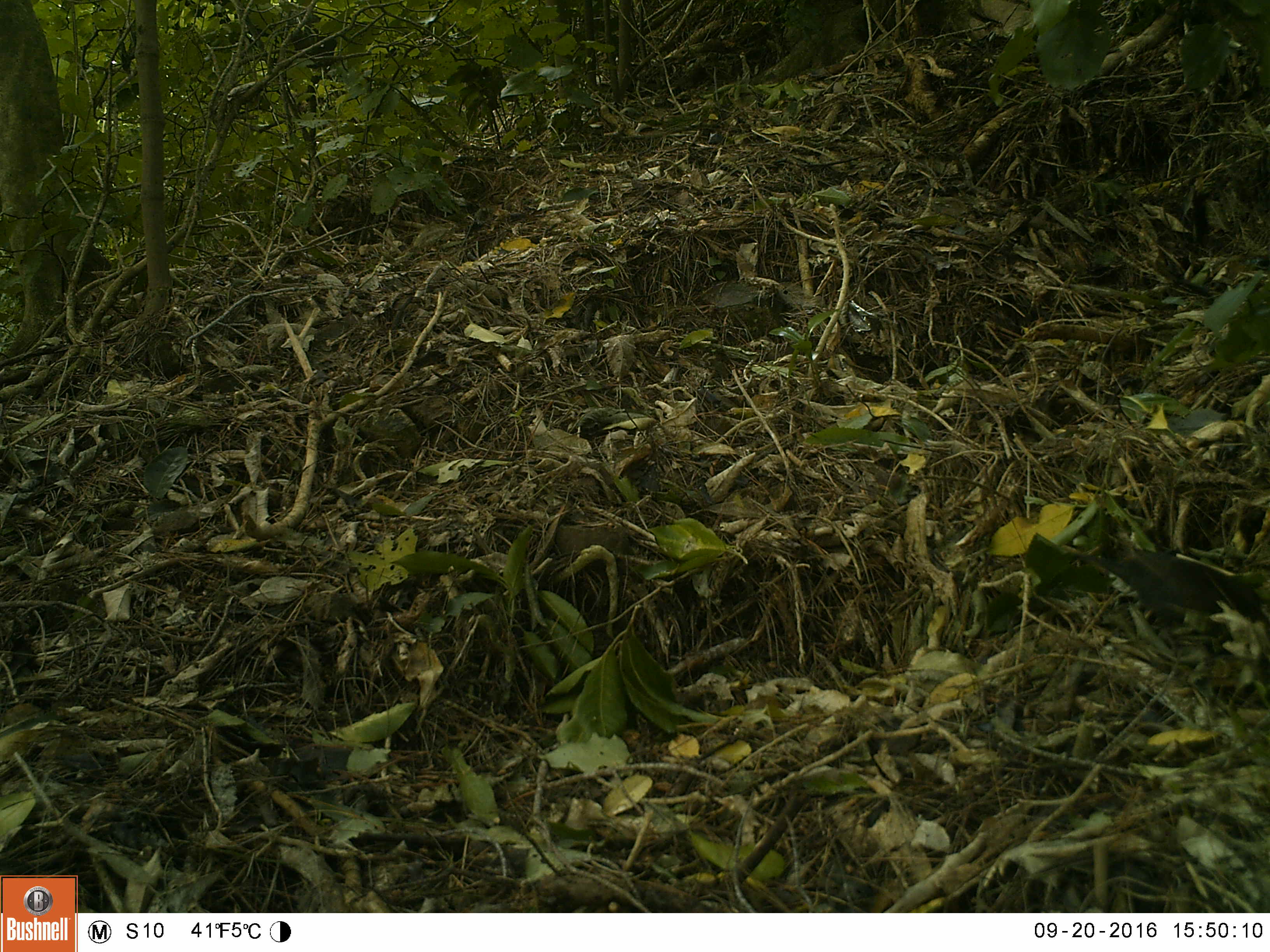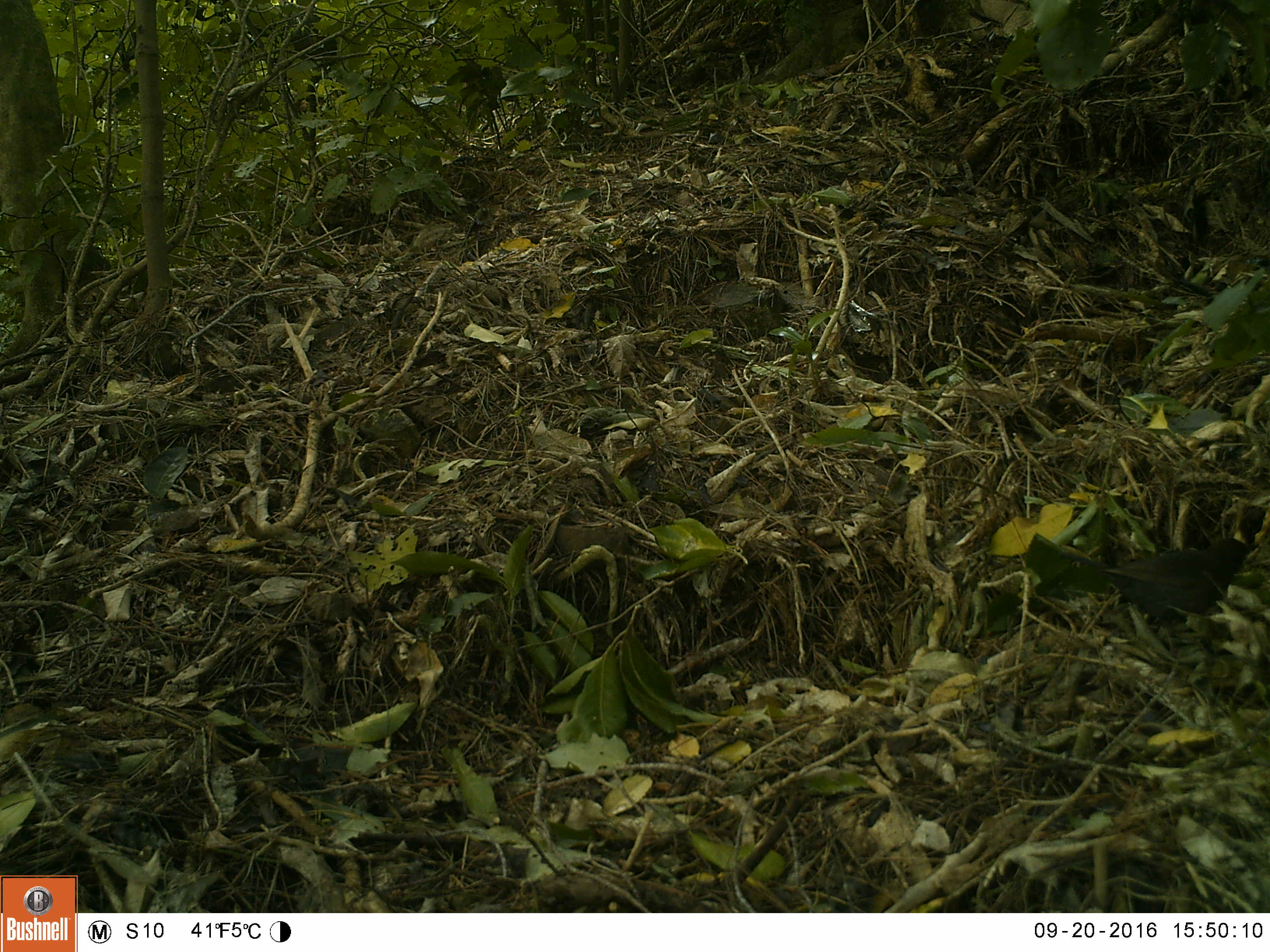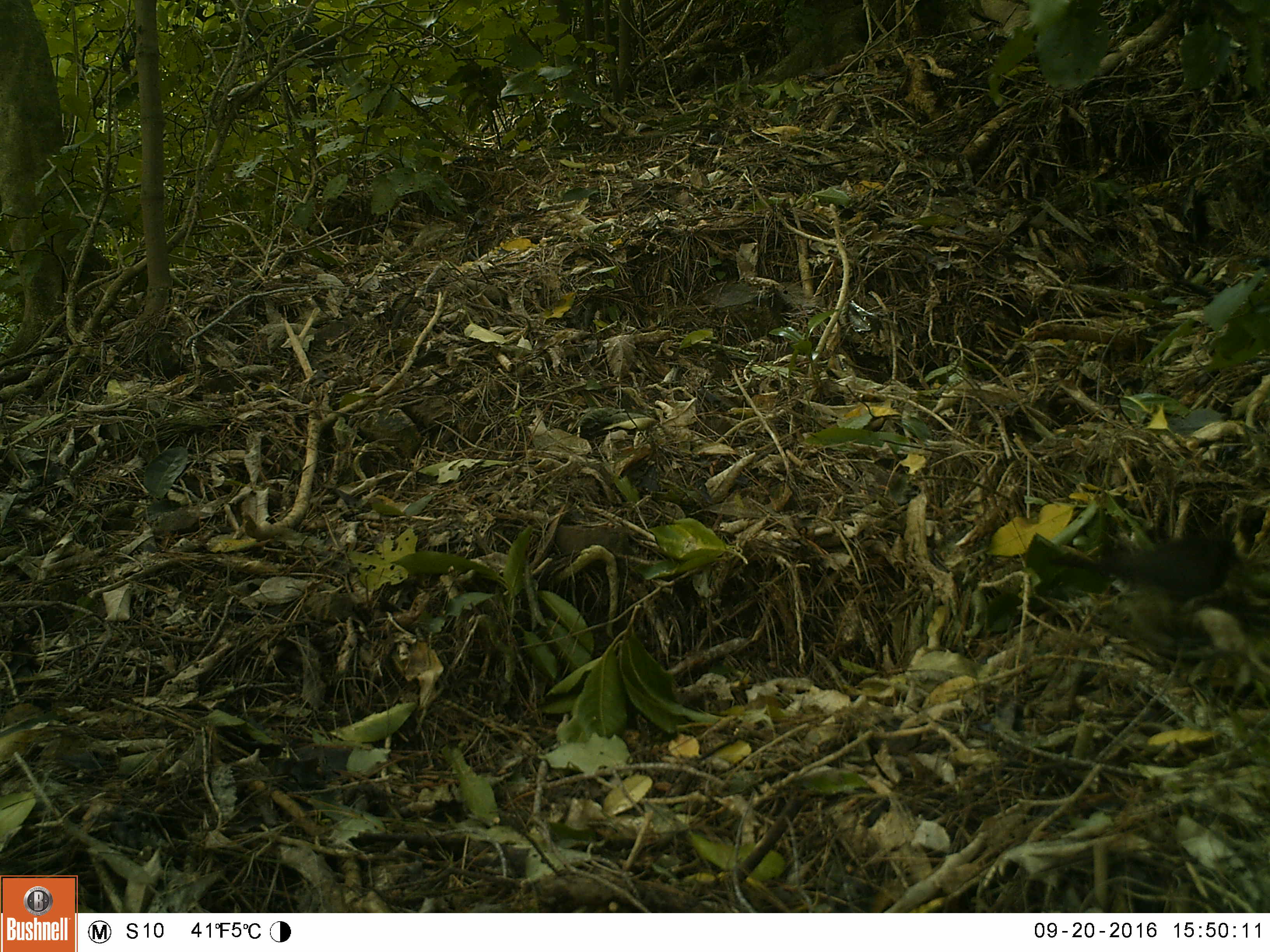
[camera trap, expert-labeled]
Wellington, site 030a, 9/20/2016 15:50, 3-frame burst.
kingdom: Animalia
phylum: Chordata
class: Aves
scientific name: Aves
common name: bird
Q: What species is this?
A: Bird (Aves).